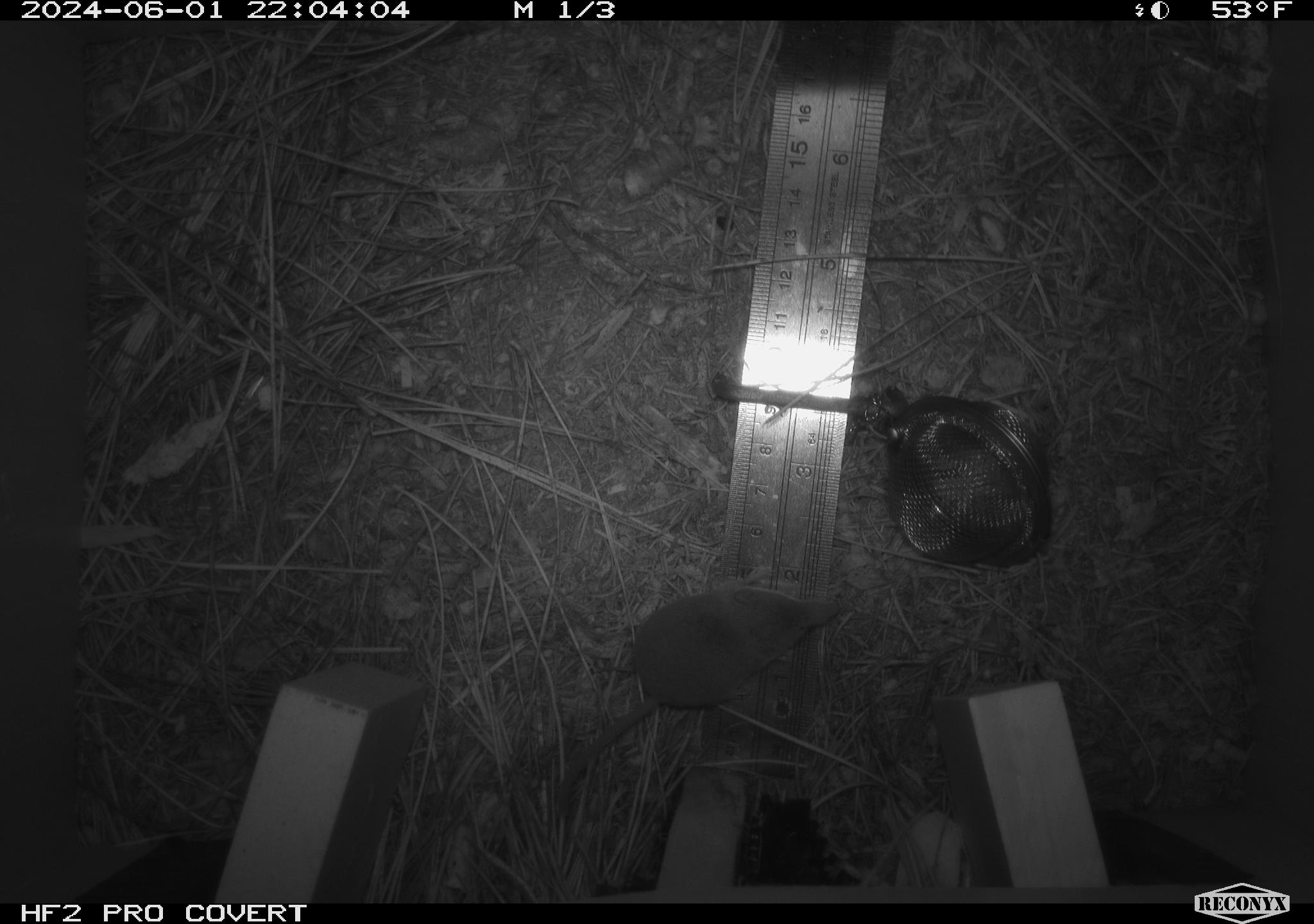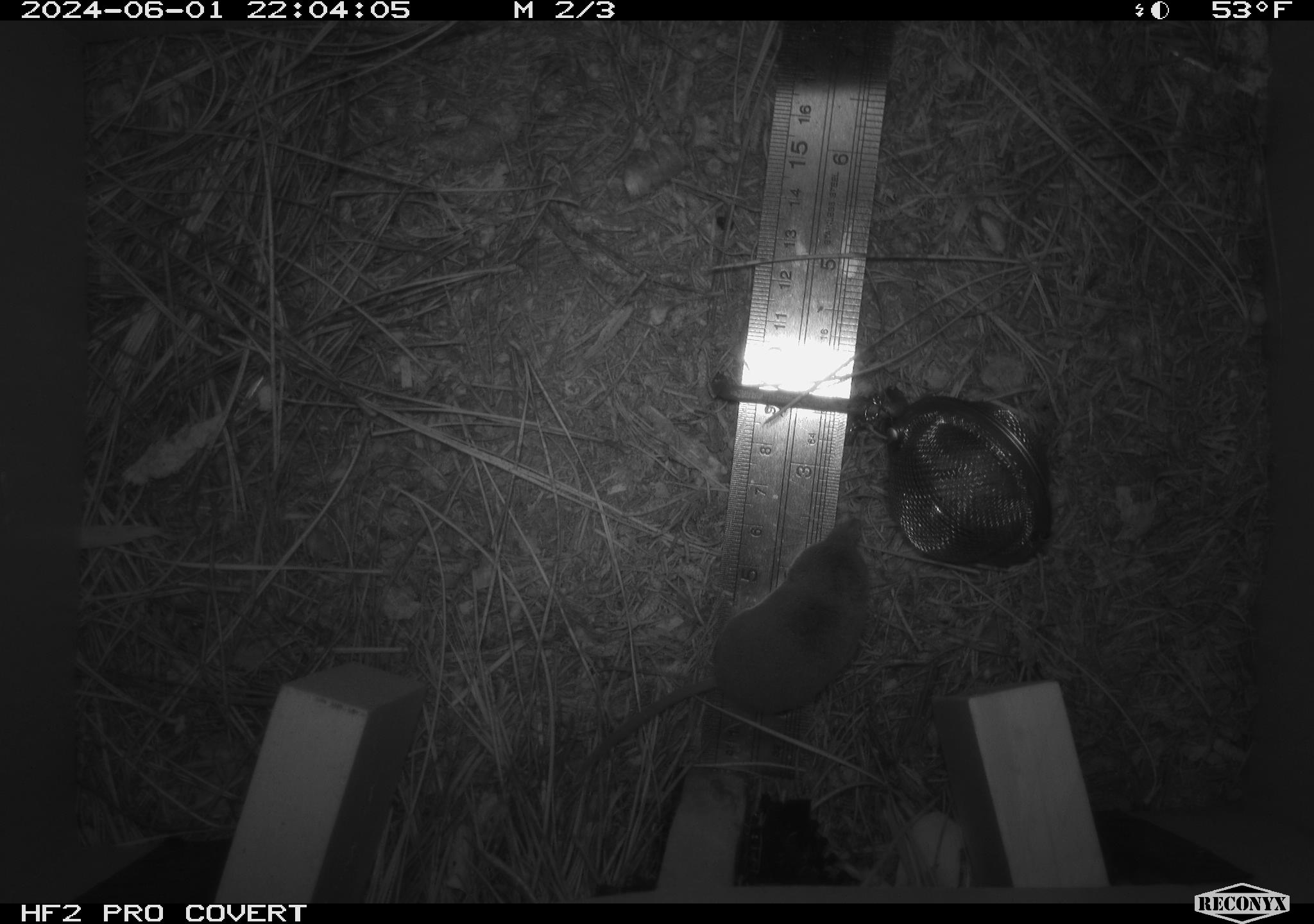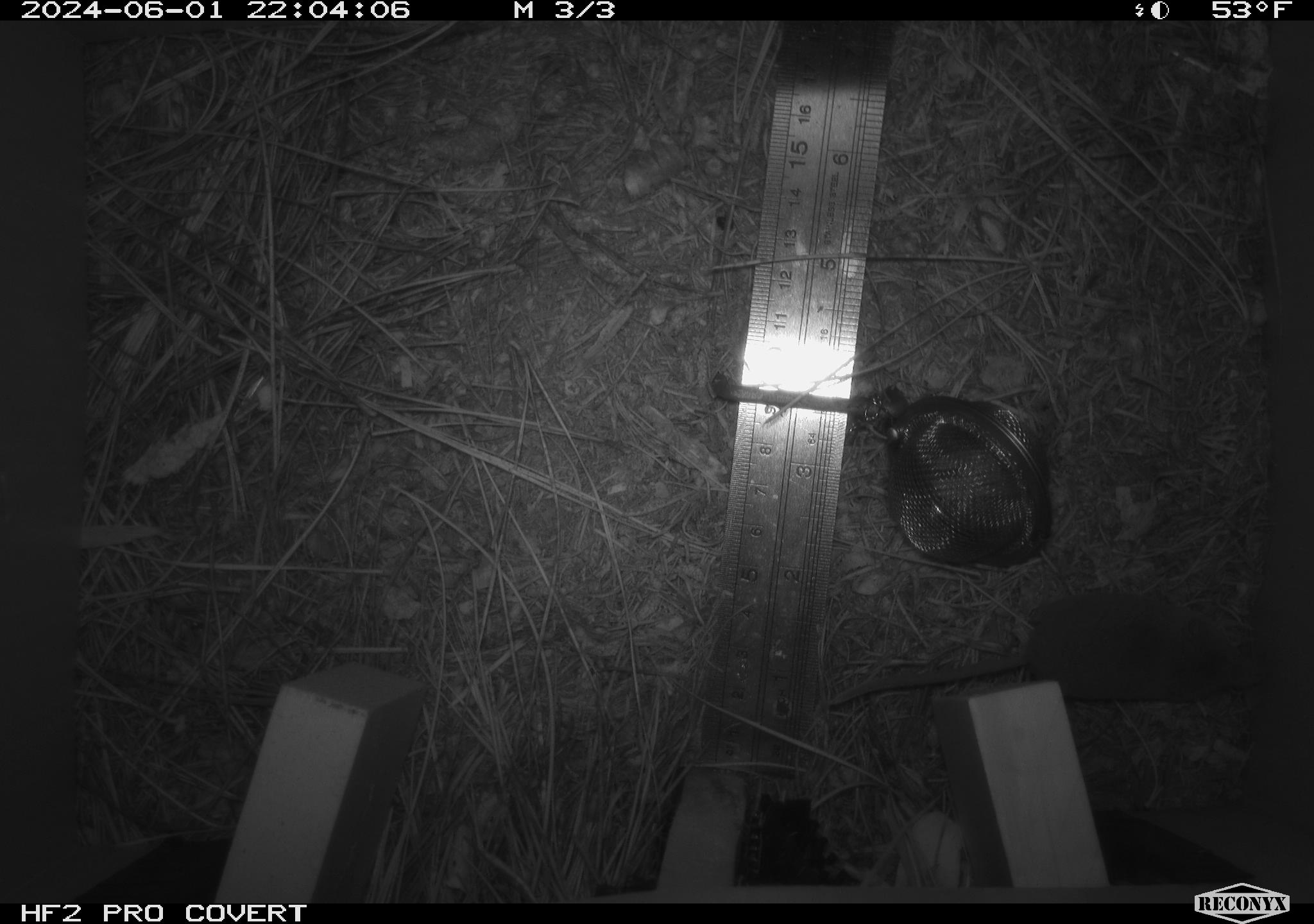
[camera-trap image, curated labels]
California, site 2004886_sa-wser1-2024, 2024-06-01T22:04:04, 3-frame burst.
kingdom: Animalia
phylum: Chordata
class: Mammalia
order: Eulipotyphla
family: Soricidae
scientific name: Soricidae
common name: shrews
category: soricidae family